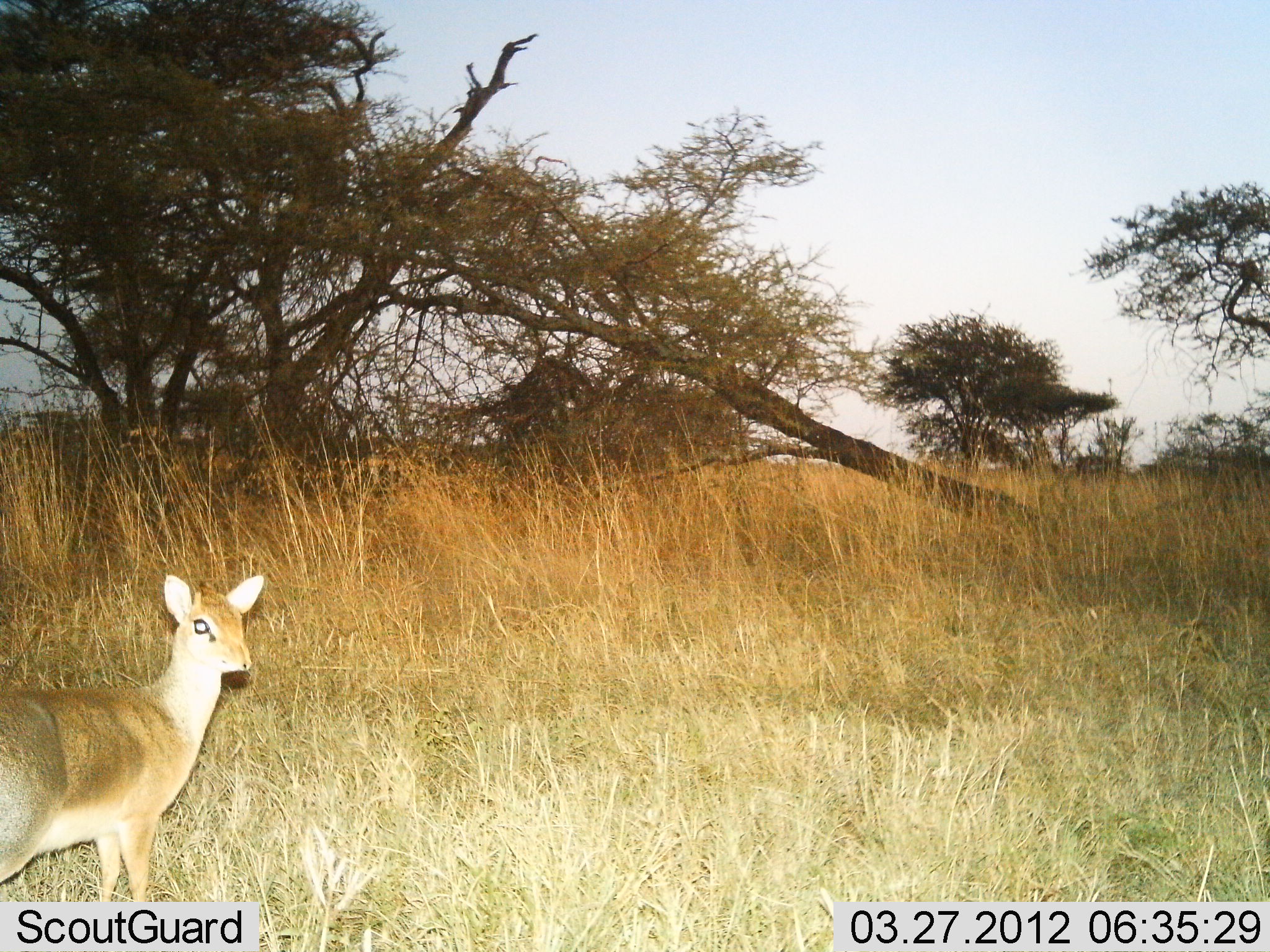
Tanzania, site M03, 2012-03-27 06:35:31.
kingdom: Animalia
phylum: Chordata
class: Mammalia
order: Artiodactyla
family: Bovidae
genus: Madoqua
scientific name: Madoqua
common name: dikdik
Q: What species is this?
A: Dikdik (Madoqua).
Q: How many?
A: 1.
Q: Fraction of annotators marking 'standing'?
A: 100%.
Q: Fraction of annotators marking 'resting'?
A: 0%.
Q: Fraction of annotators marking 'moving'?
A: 0%.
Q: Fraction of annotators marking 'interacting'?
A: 0%.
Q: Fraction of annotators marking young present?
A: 0%.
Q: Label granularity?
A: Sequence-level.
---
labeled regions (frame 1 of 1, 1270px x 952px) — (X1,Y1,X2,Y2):
animal: (0,573,265,902)